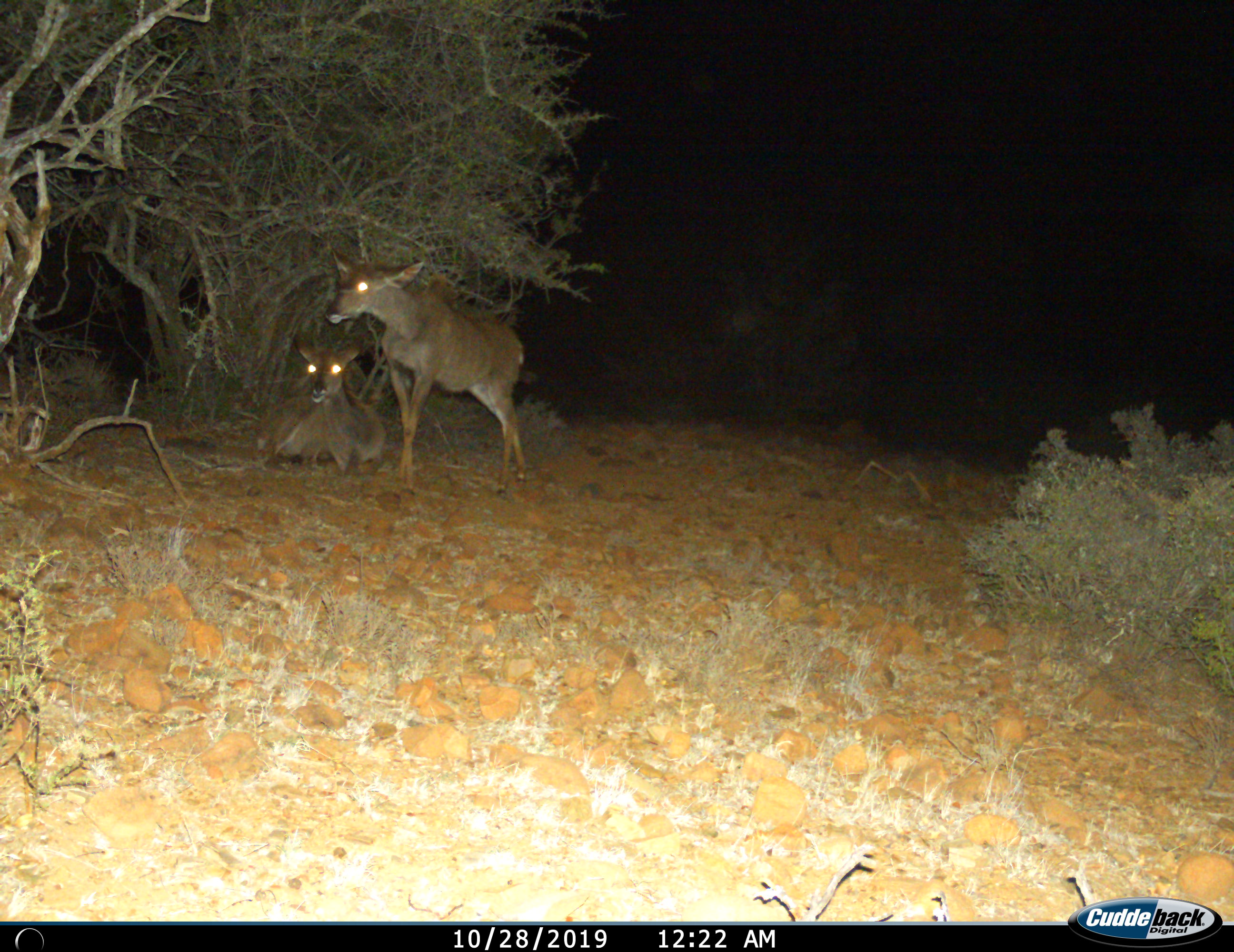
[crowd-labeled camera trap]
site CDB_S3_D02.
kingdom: Animalia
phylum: Chordata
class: Mammalia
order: Artiodactyla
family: Bovidae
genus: Tragelaphus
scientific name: Tragelaphus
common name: kudu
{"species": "kudu (Tragelaphus)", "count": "2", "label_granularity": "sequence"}